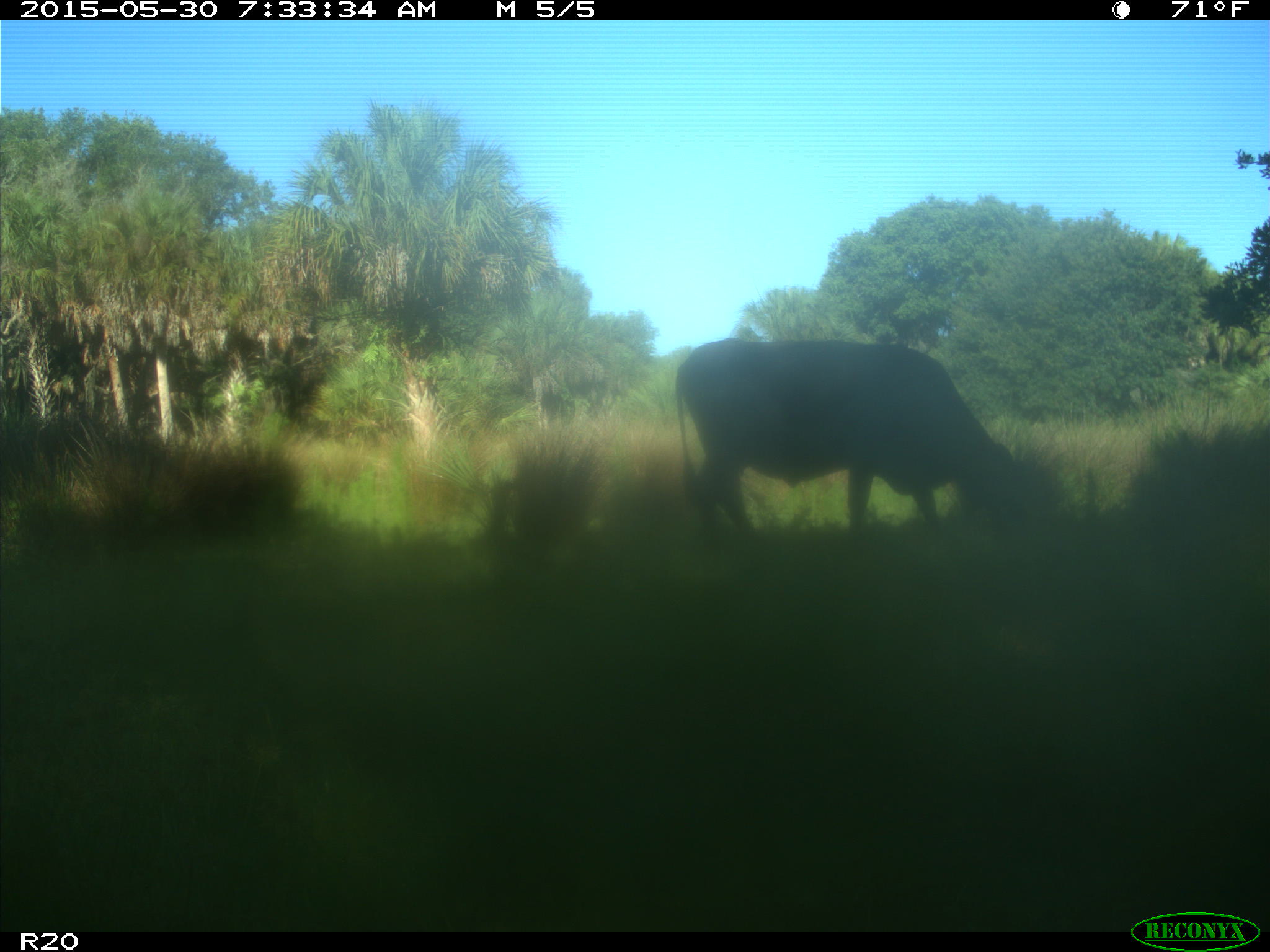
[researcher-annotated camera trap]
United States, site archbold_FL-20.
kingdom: Animalia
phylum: Chordata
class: Mammalia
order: Artiodactyla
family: Bovidae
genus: Bos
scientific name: Bos taurus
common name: domestic cow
Bos taurus (domestic cow).